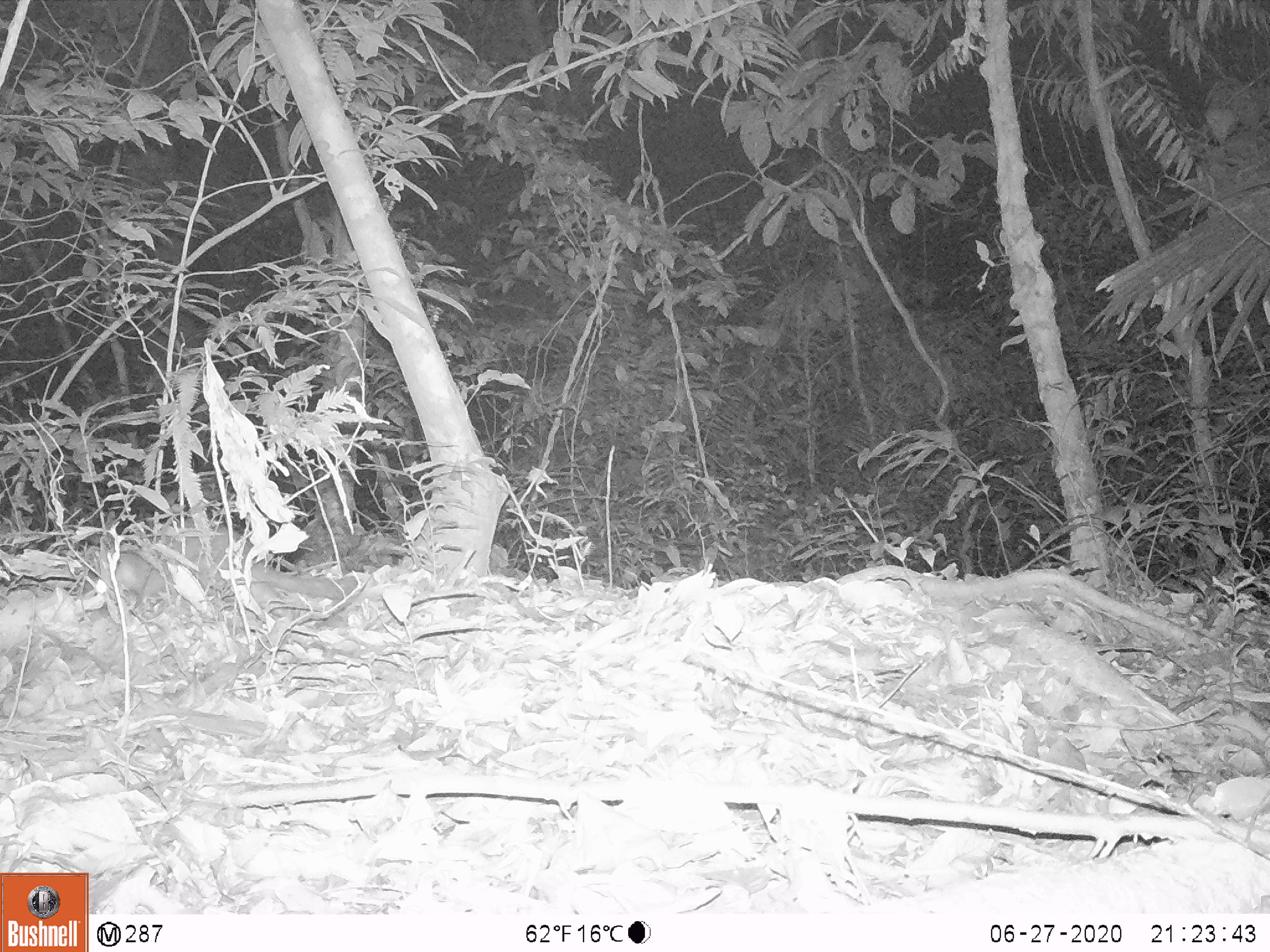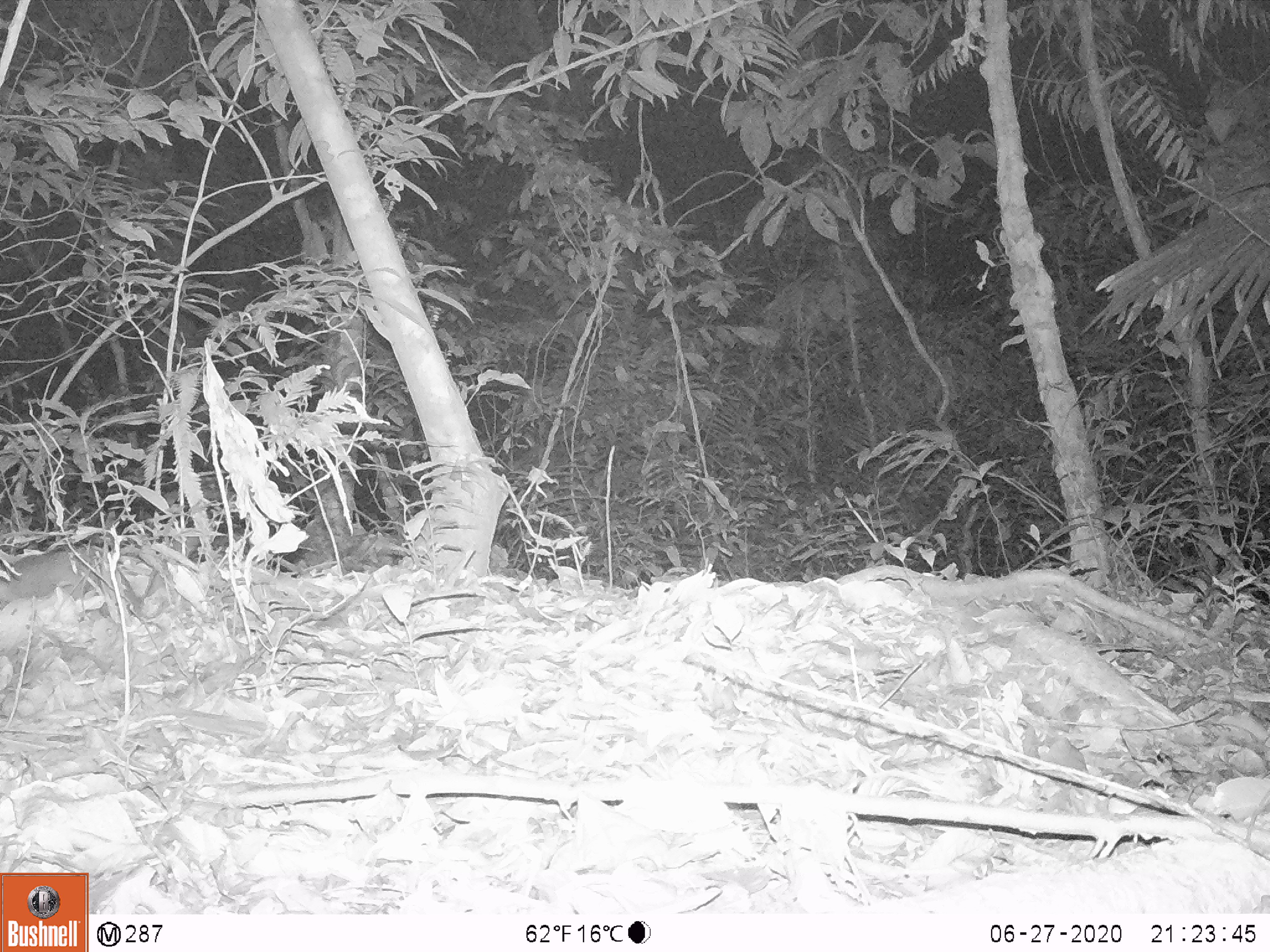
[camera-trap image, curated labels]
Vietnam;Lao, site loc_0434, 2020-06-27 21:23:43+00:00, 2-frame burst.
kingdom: Animalia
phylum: Chordata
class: Mammalia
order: Carnivora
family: Mustelidae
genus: Melogale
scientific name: Melogale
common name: ferret badger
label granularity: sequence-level